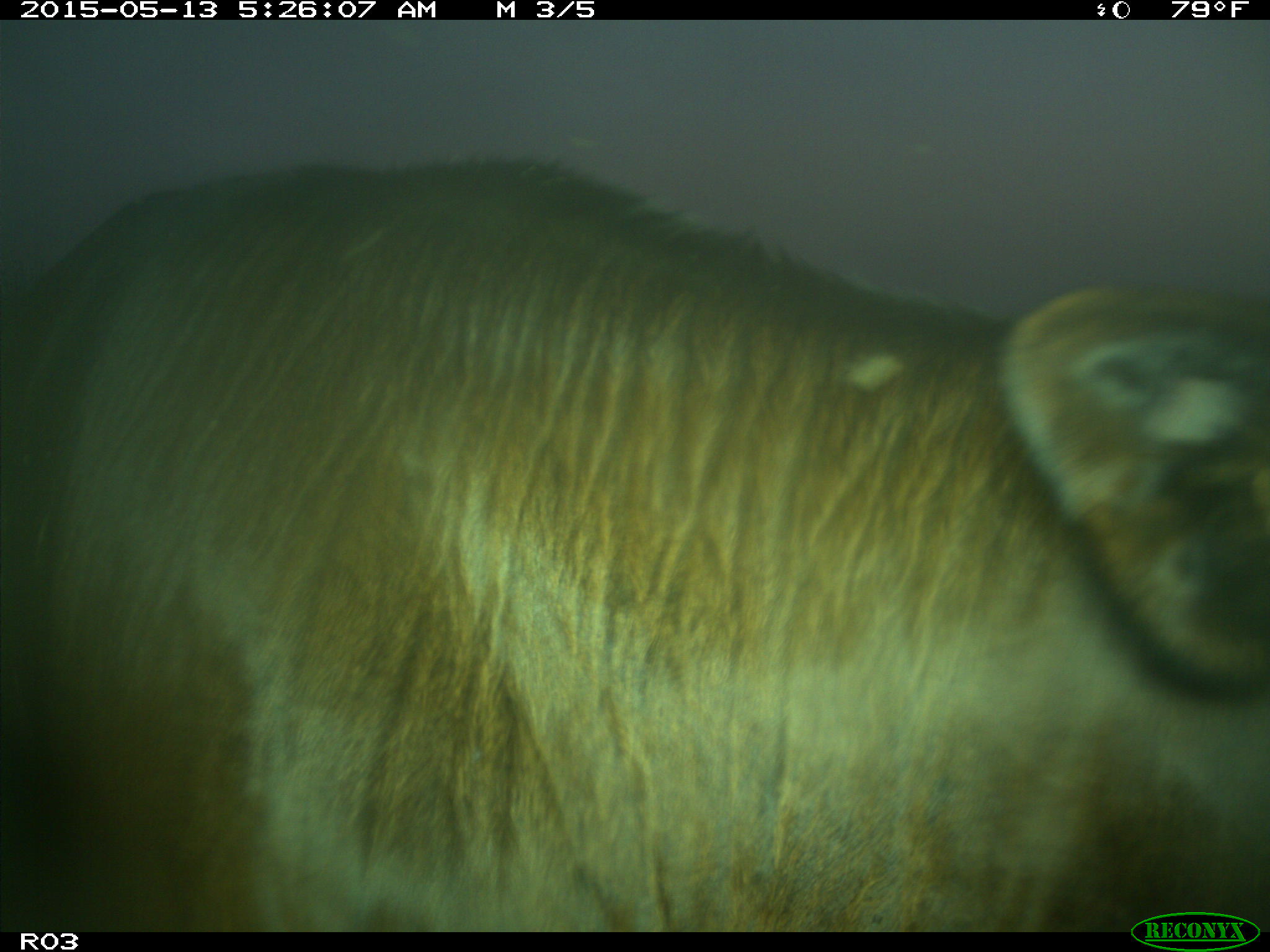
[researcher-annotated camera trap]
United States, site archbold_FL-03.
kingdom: Animalia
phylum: Chordata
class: Mammalia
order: Artiodactyla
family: Bovidae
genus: Bos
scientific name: Bos taurus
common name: domestic cow